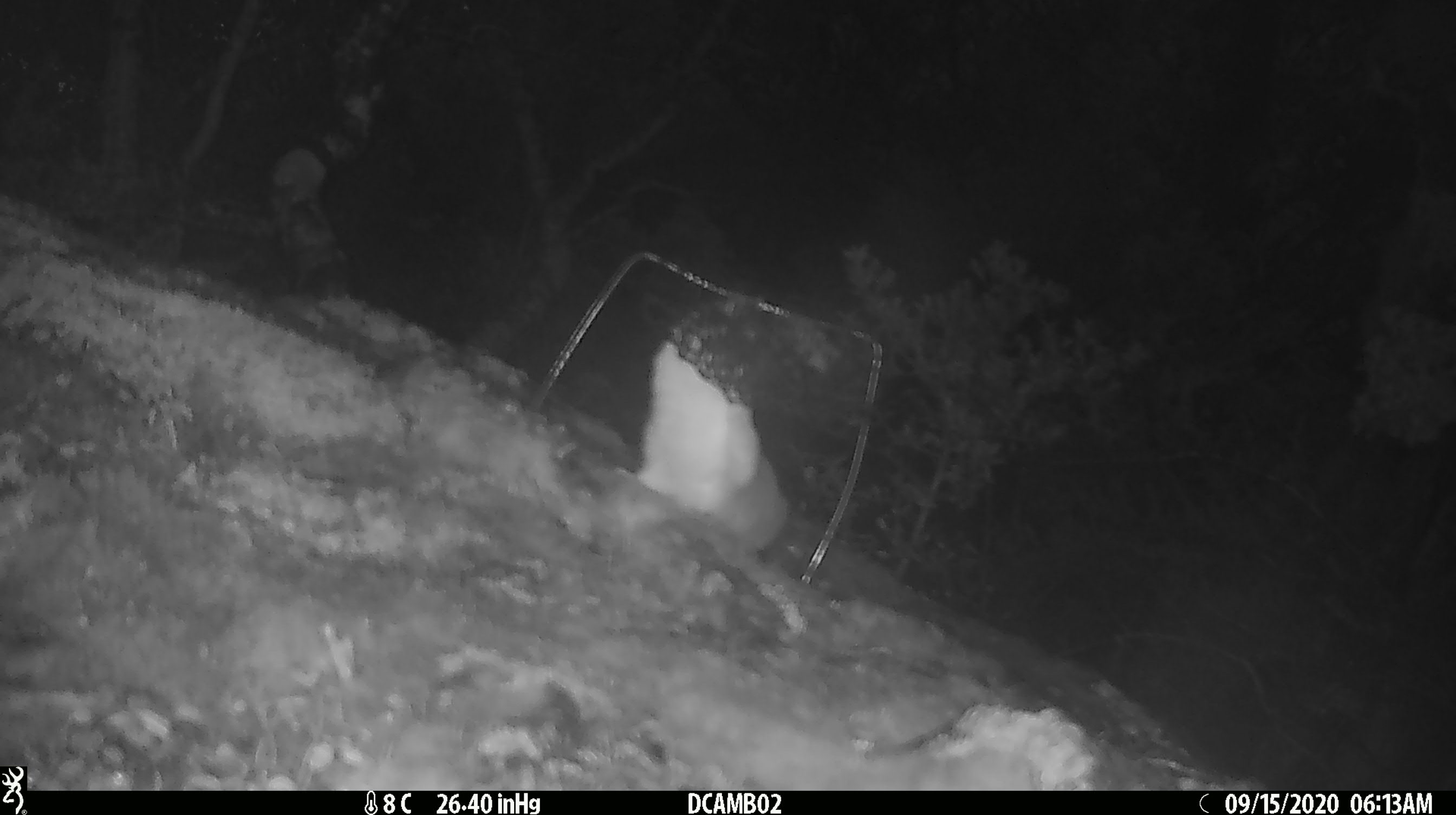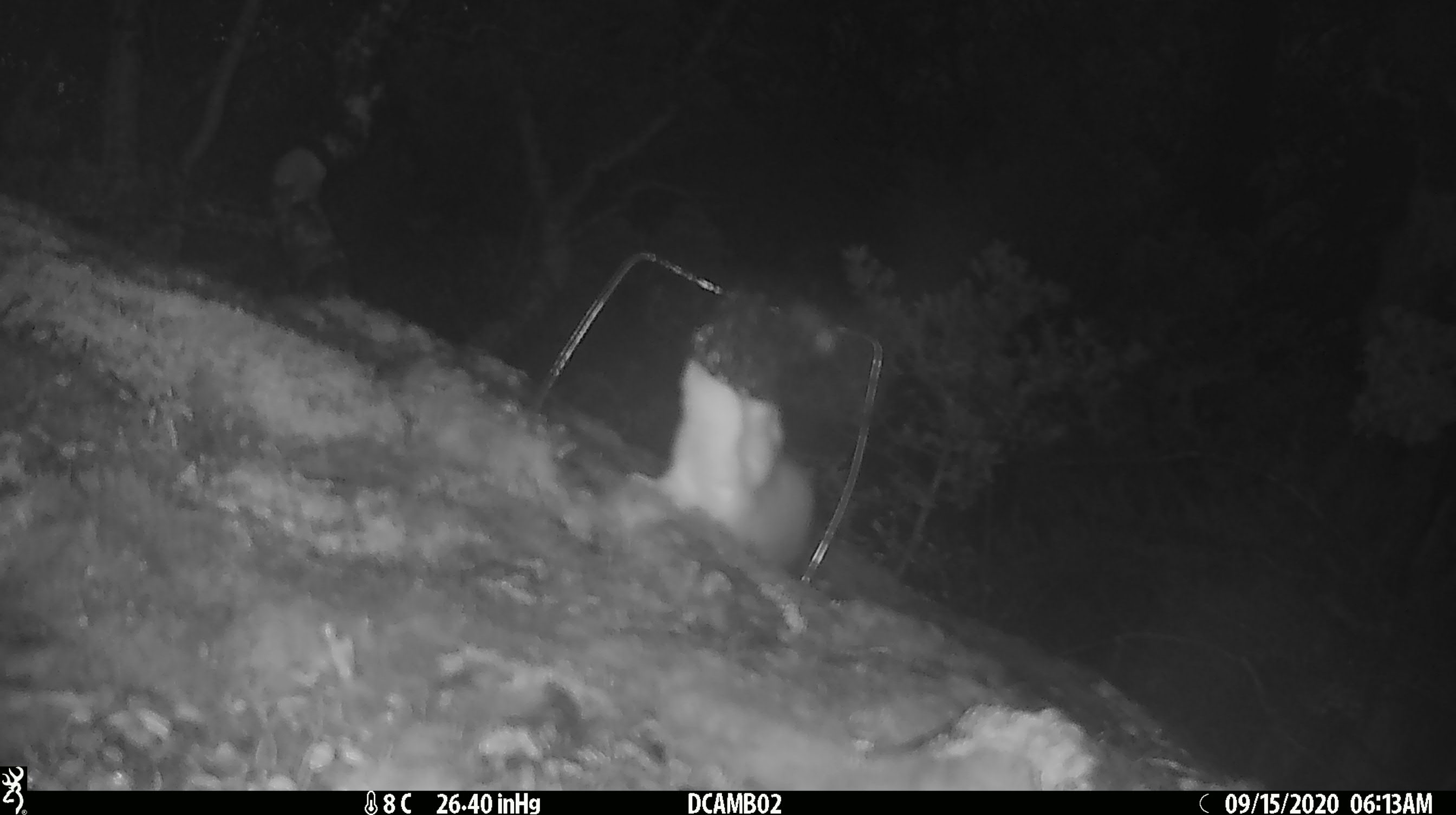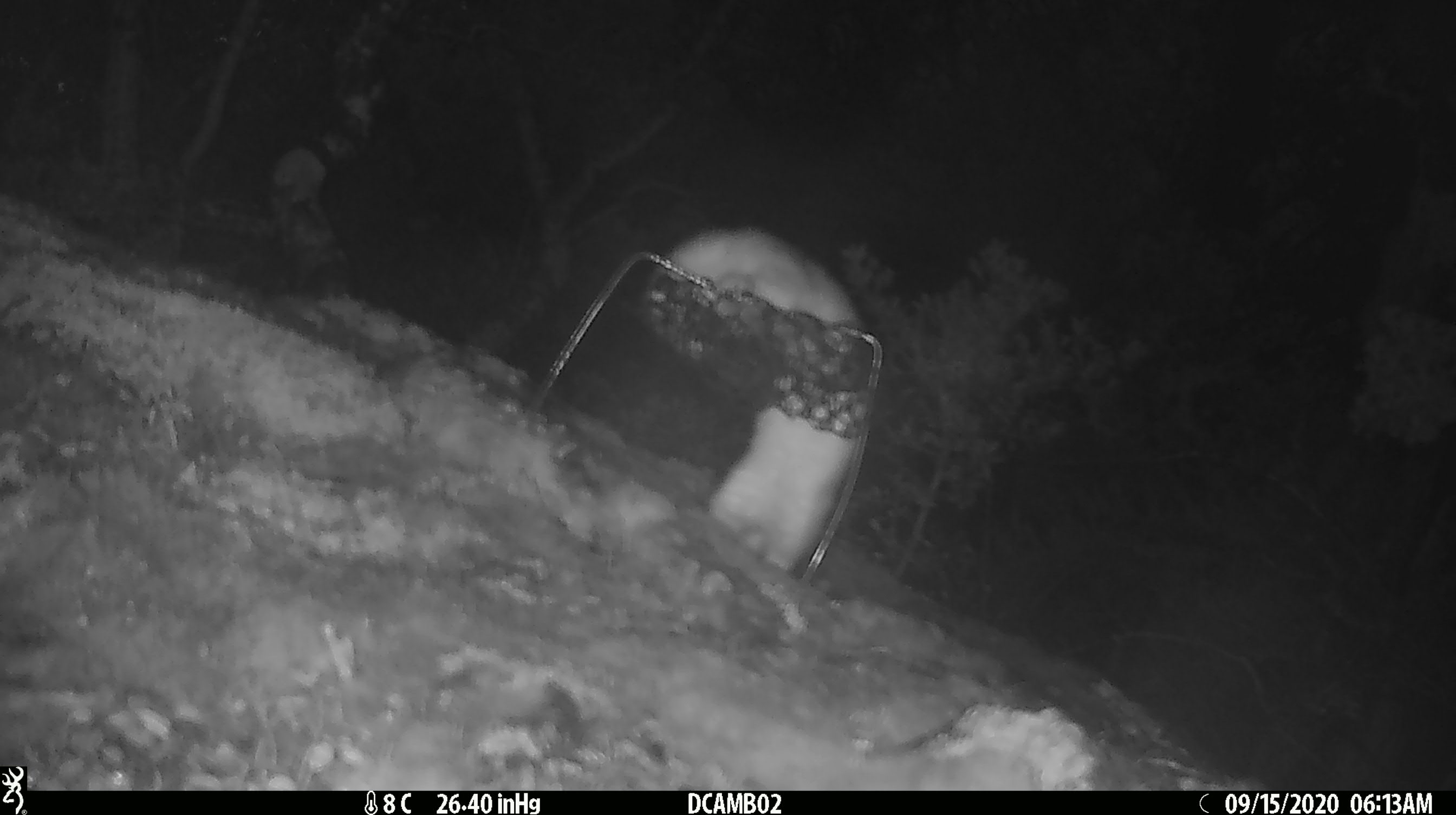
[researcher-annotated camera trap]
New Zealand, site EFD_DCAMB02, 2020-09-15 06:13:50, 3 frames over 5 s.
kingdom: Animalia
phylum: Chordata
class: Mammalia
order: Carnivora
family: Mustelidae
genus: Mustela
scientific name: Mustela erminea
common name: stoat